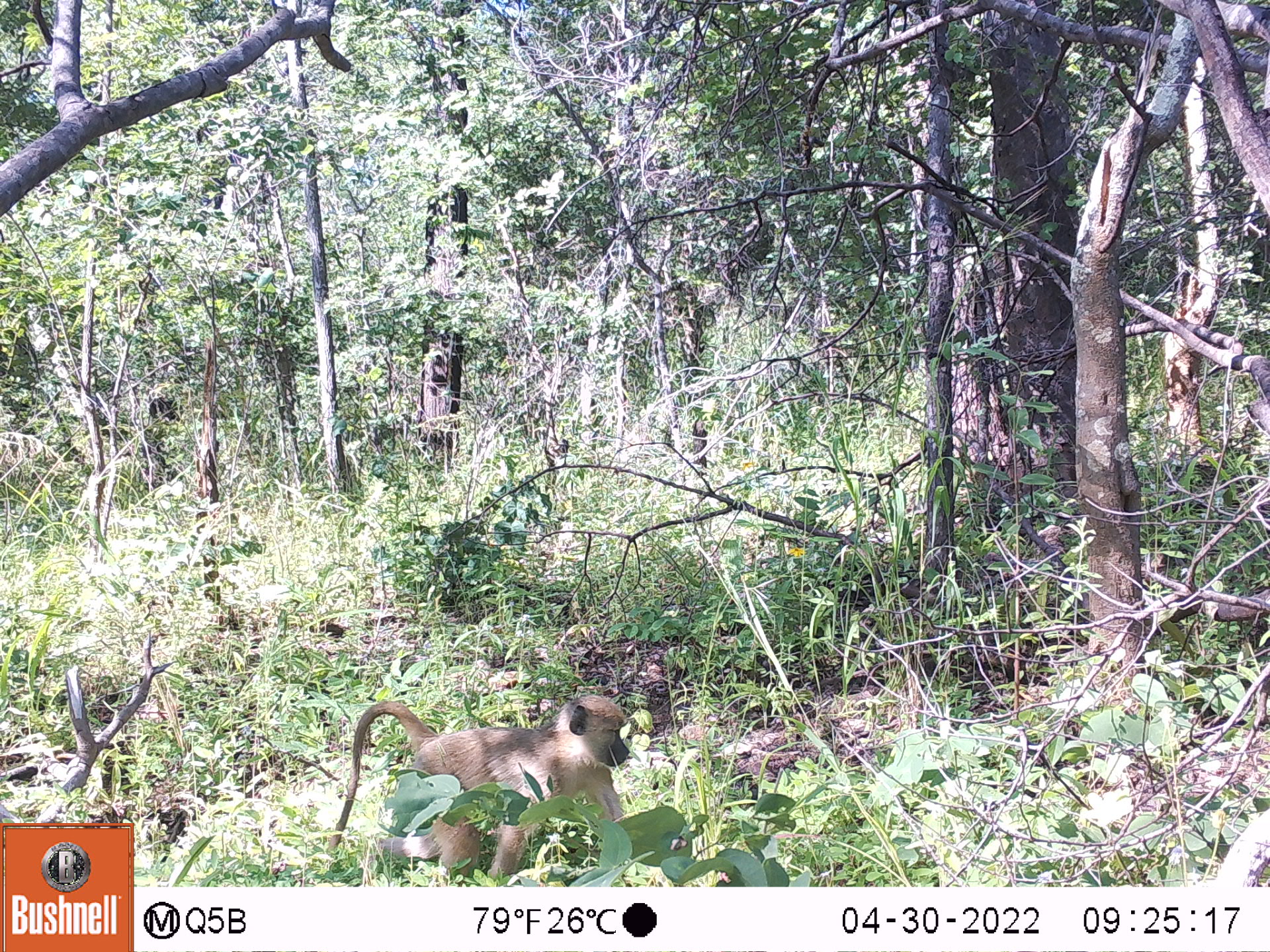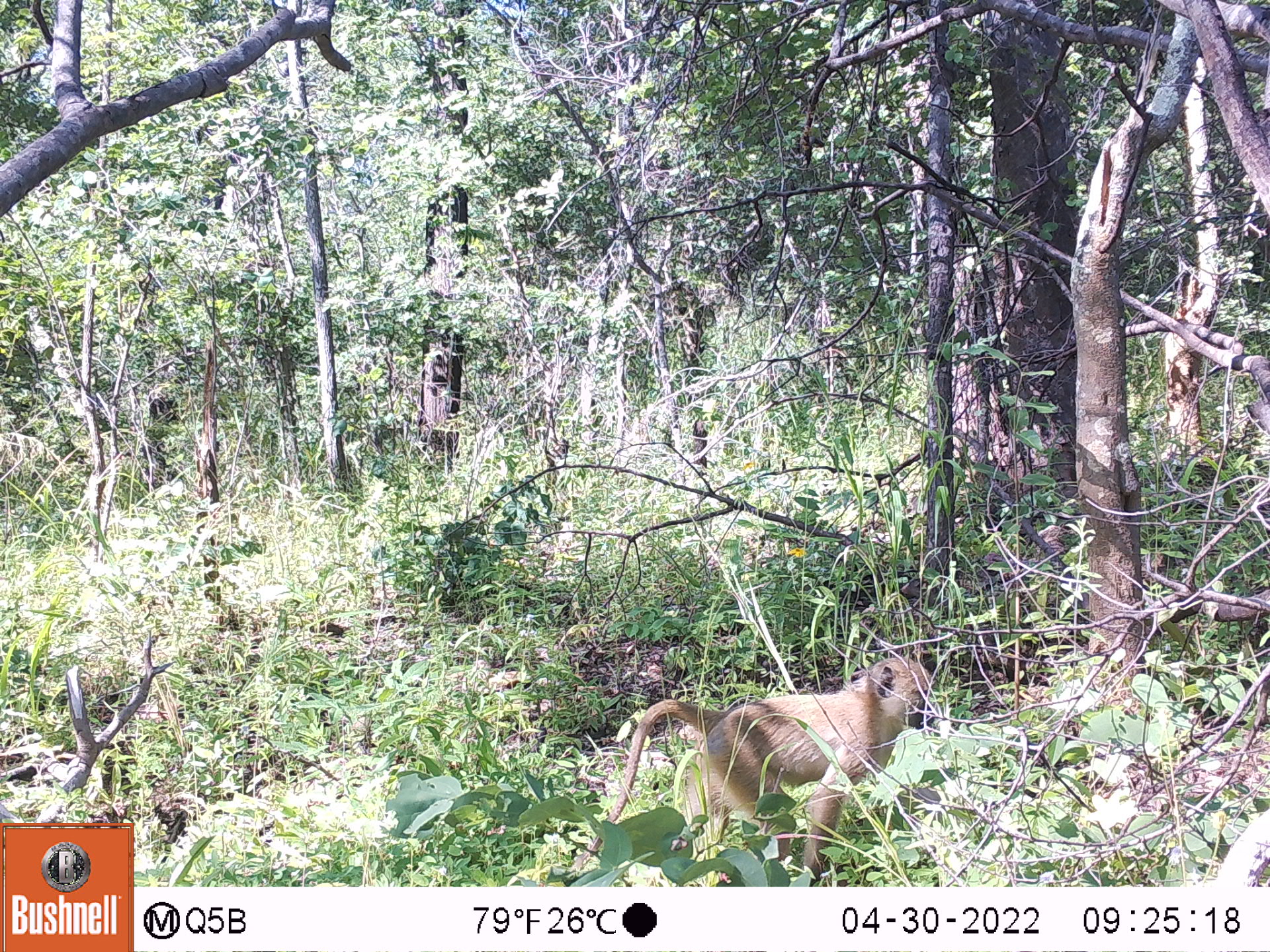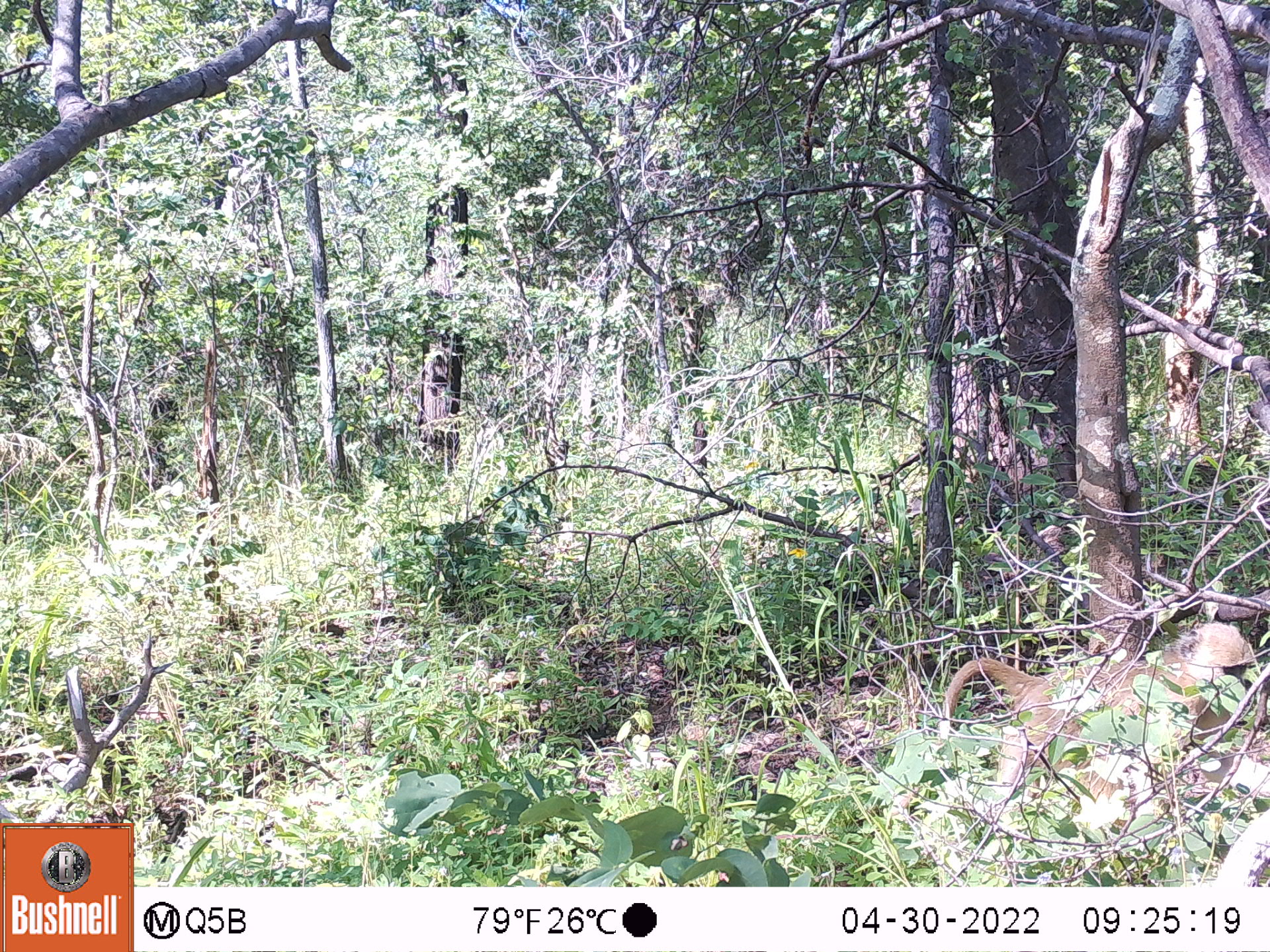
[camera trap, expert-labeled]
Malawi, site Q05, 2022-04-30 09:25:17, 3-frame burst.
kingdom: Animalia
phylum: Chordata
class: Mammalia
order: Primates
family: Cercopithecidae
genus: Papio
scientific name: Papio cynocephalus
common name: yellow baboon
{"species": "yellow baboon (Papio cynocephalus)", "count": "1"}